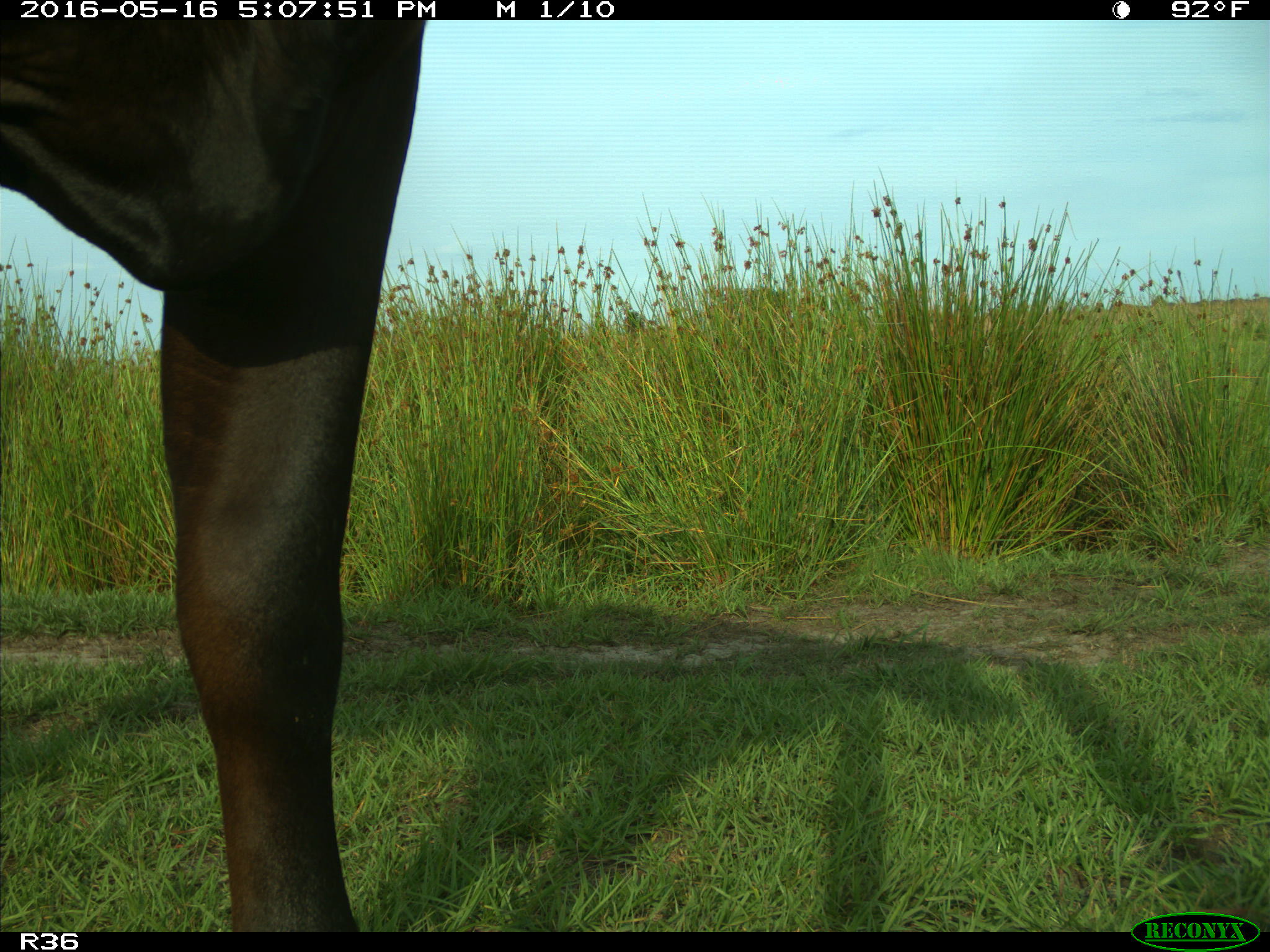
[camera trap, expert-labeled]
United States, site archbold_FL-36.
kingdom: Animalia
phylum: Chordata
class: Mammalia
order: Artiodactyla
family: Bovidae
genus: Bos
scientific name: Bos taurus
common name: domestic cow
Bos taurus (domestic cow).